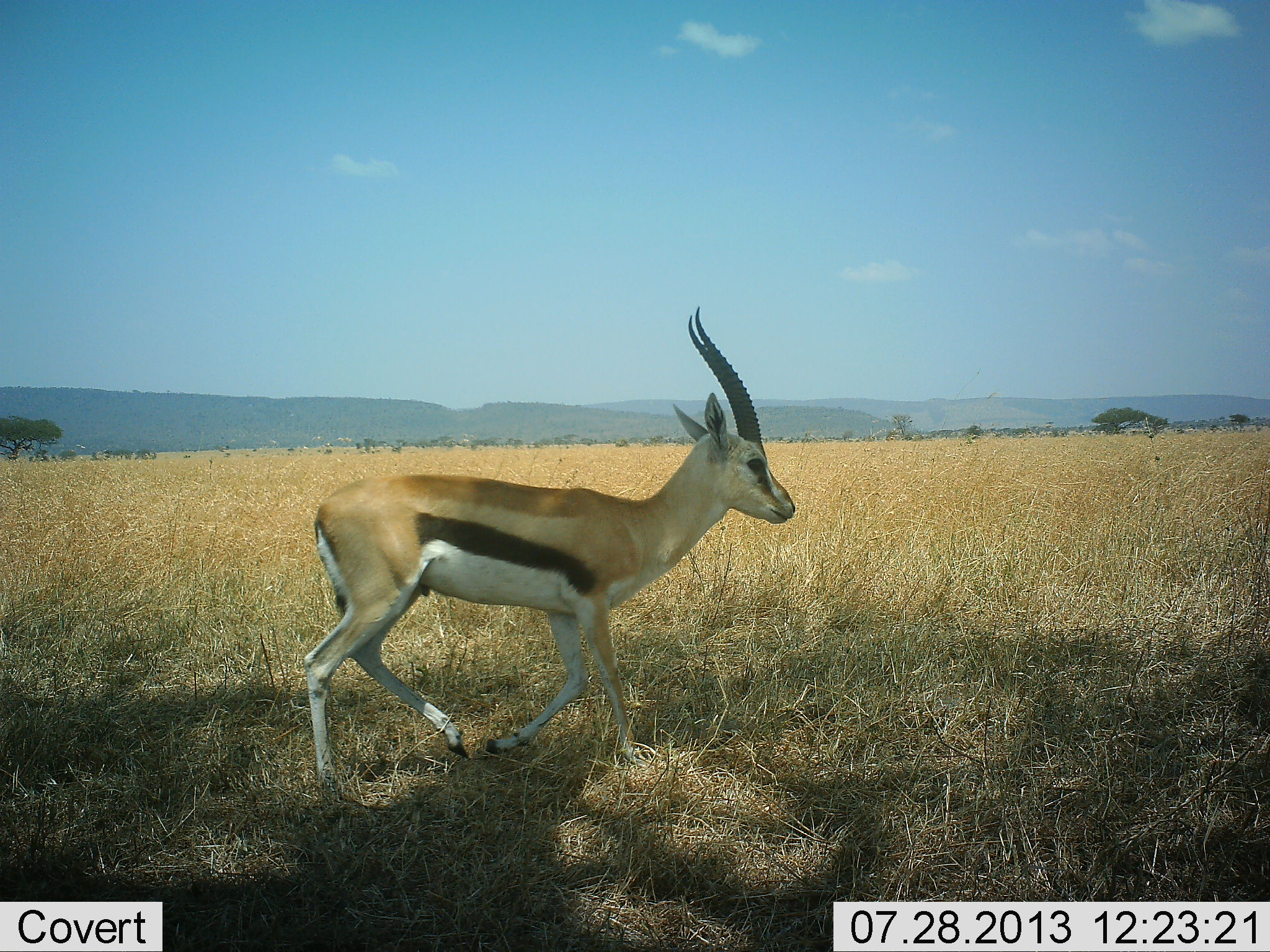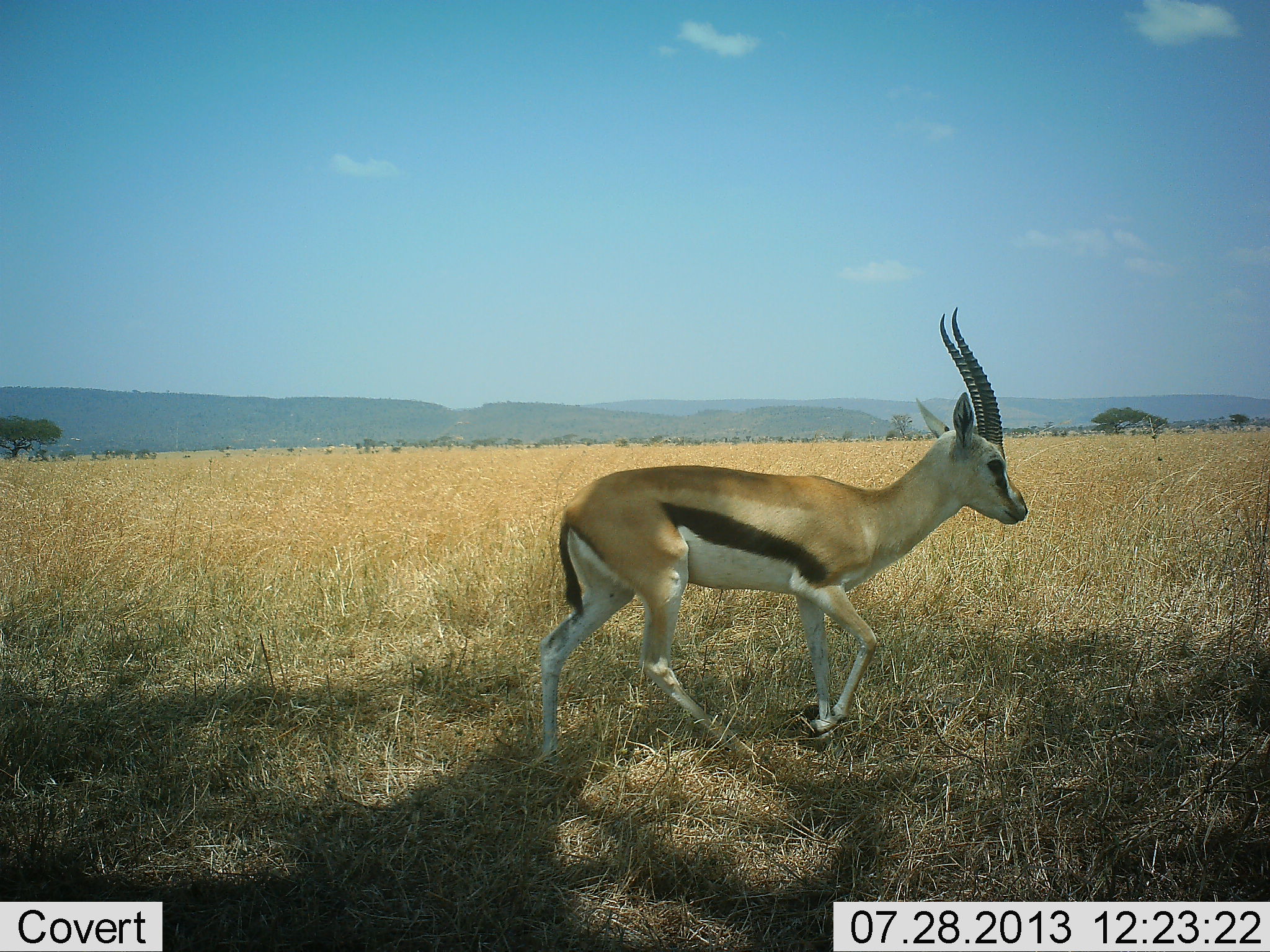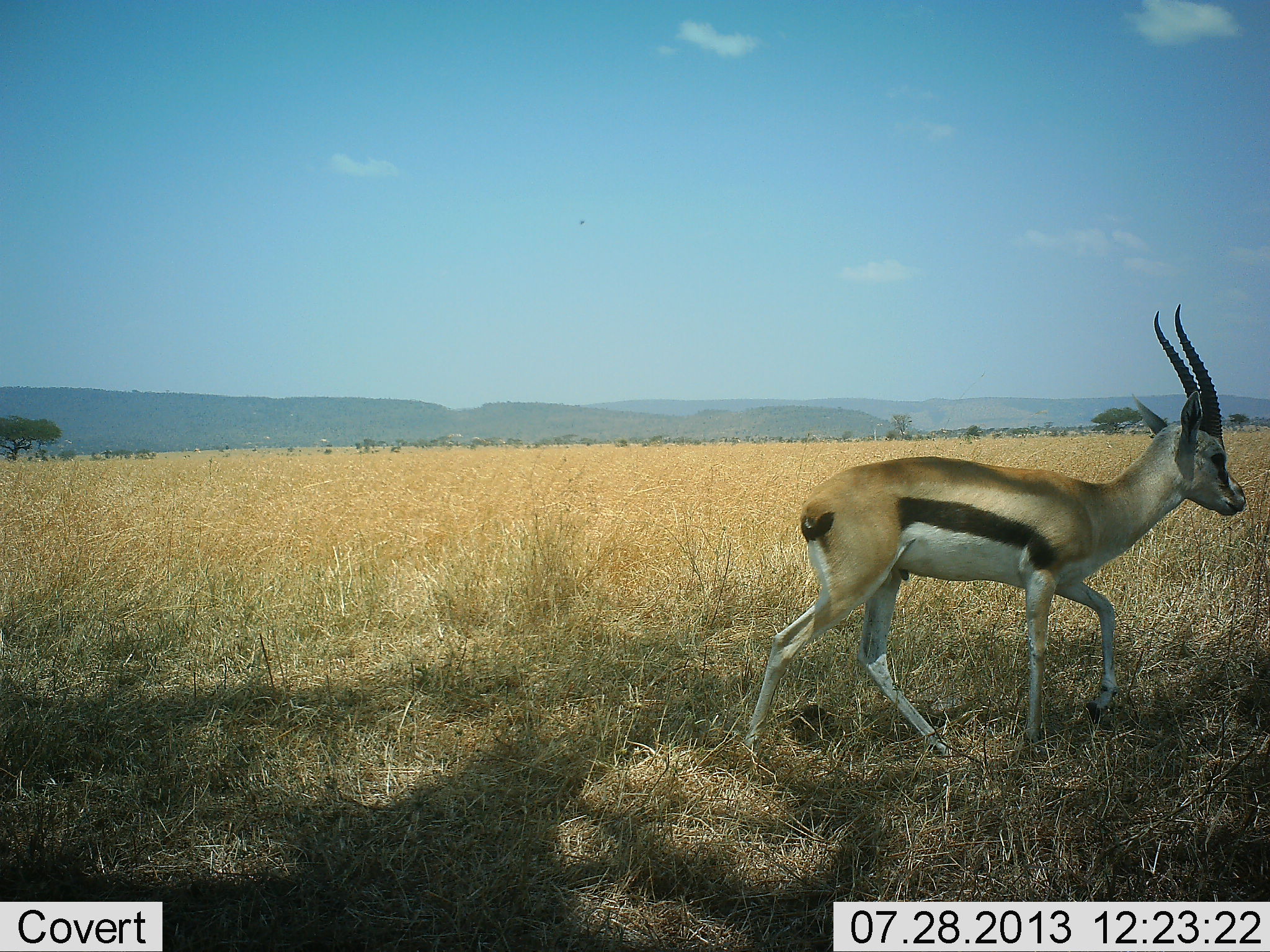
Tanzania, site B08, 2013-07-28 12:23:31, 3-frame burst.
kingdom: Animalia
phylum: Chordata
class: Mammalia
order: Artiodactyla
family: Bovidae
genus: Eudorcas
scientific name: Eudorcas thomsonii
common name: thomson's gazelle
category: gazellethomsons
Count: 1.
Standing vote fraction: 0%.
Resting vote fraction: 0%.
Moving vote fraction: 100%.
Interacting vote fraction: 0%.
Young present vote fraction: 0%.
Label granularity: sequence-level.